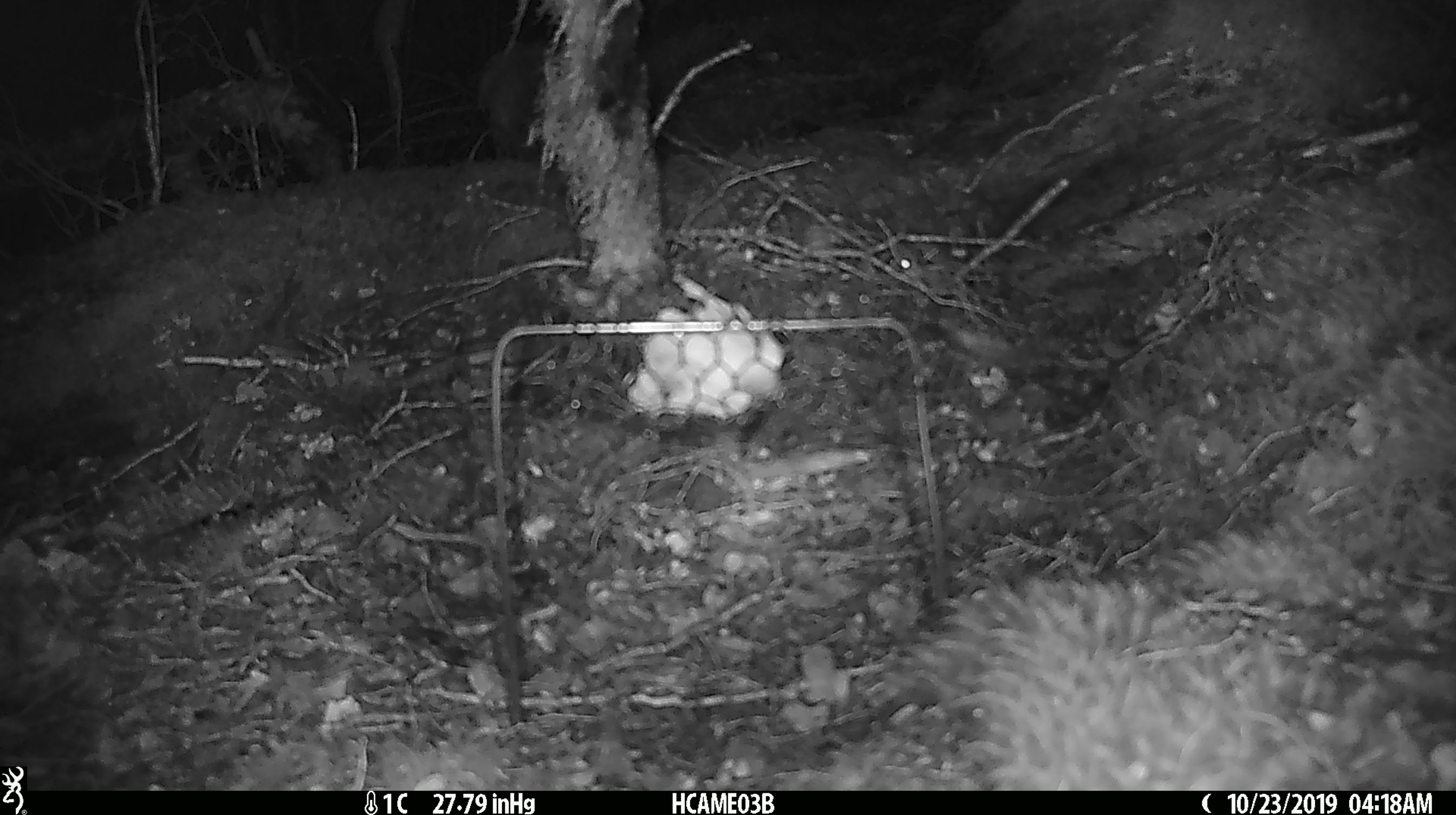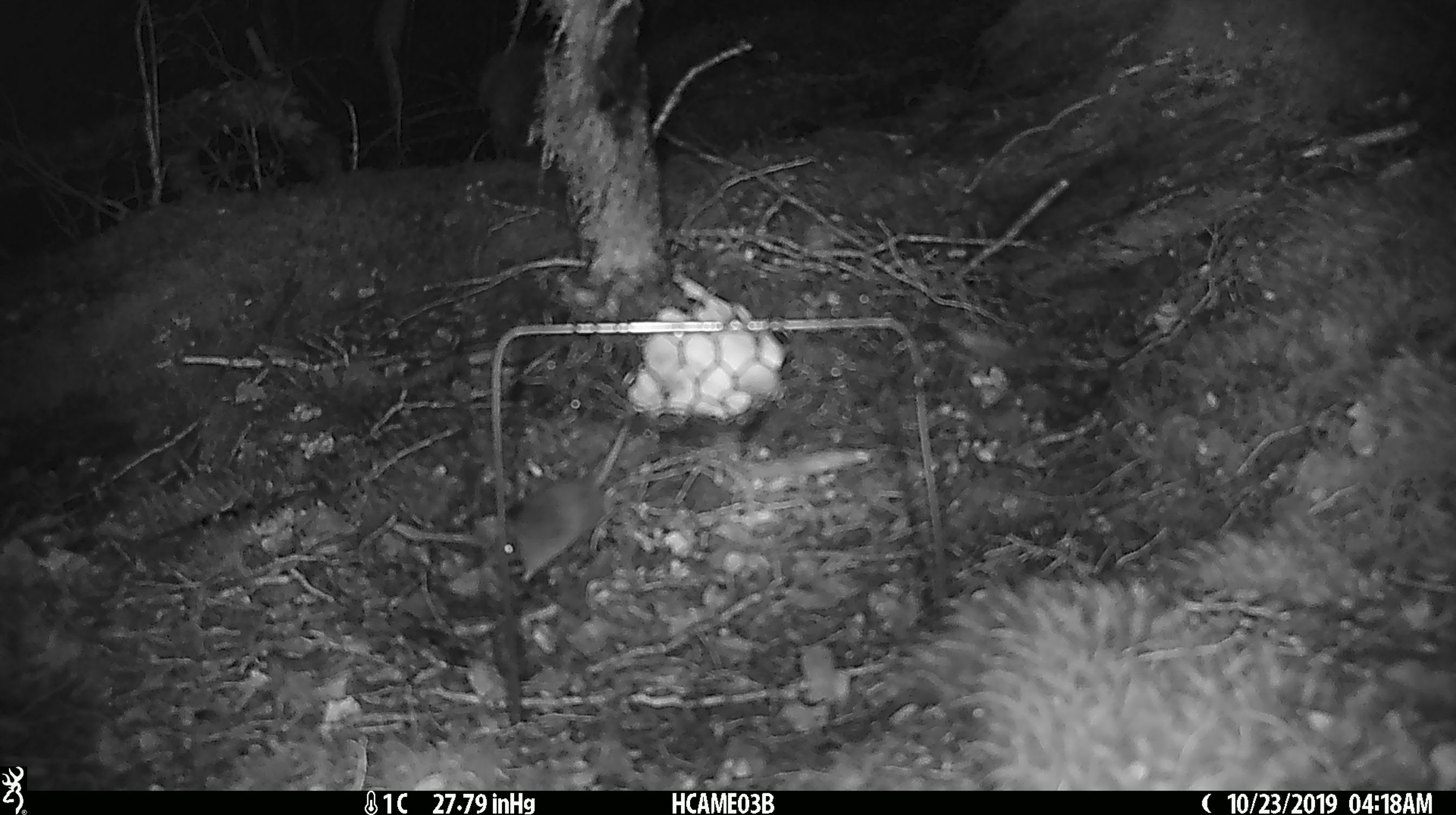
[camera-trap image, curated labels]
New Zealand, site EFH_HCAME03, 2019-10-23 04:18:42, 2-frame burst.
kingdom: Animalia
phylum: Chordata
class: Mammalia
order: Rodentia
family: Muridae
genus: Mus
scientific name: Mus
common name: mouse